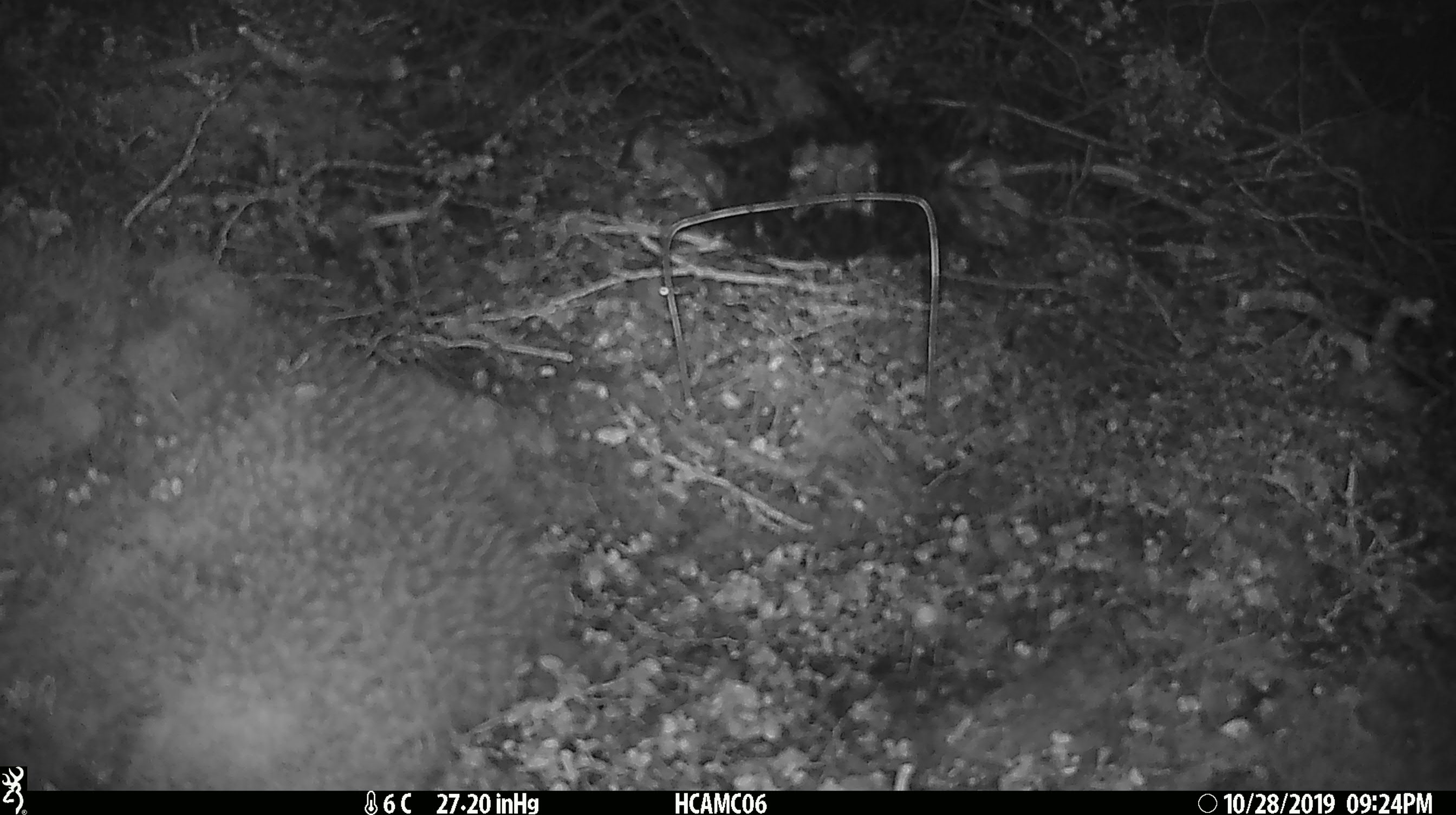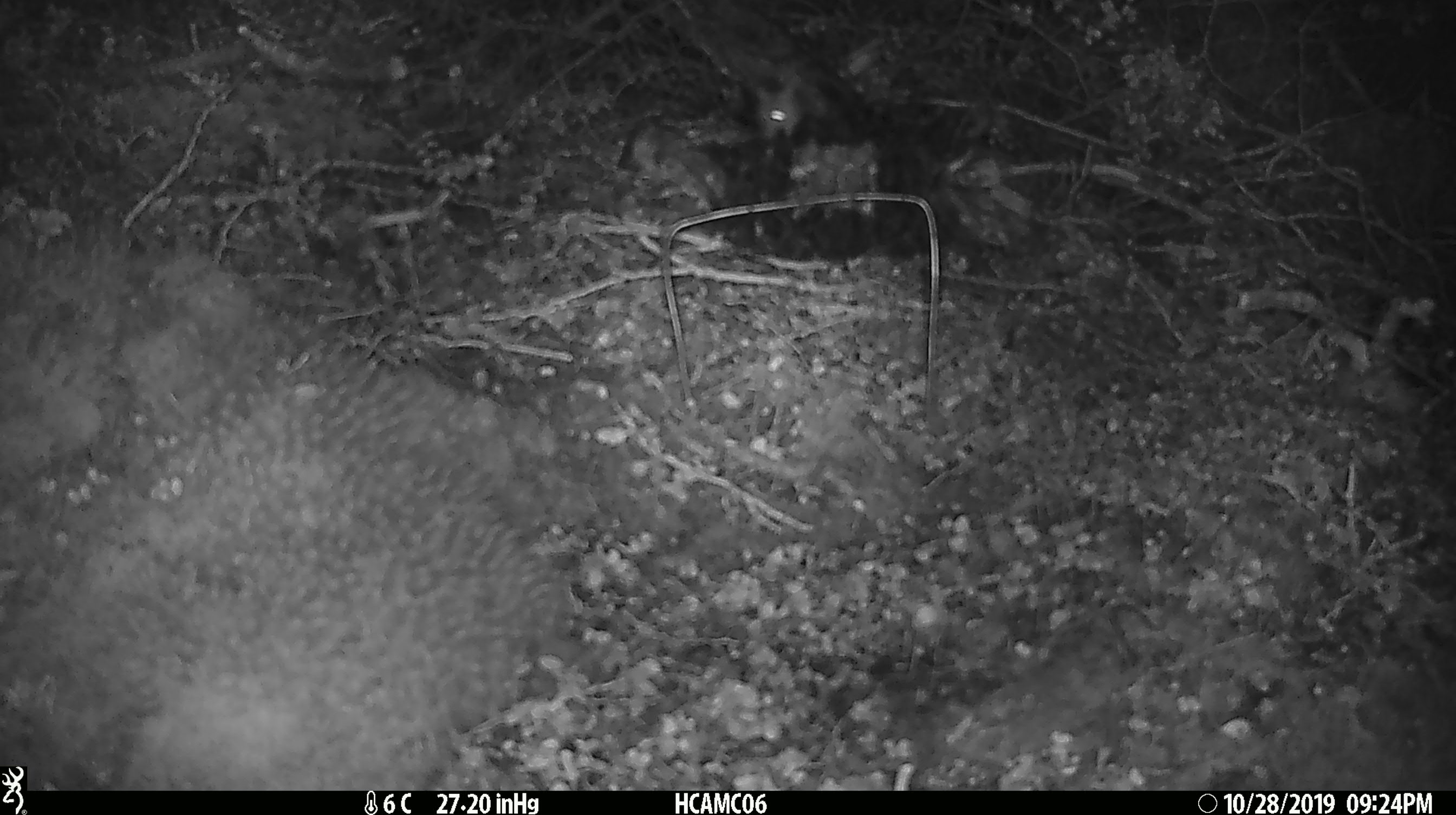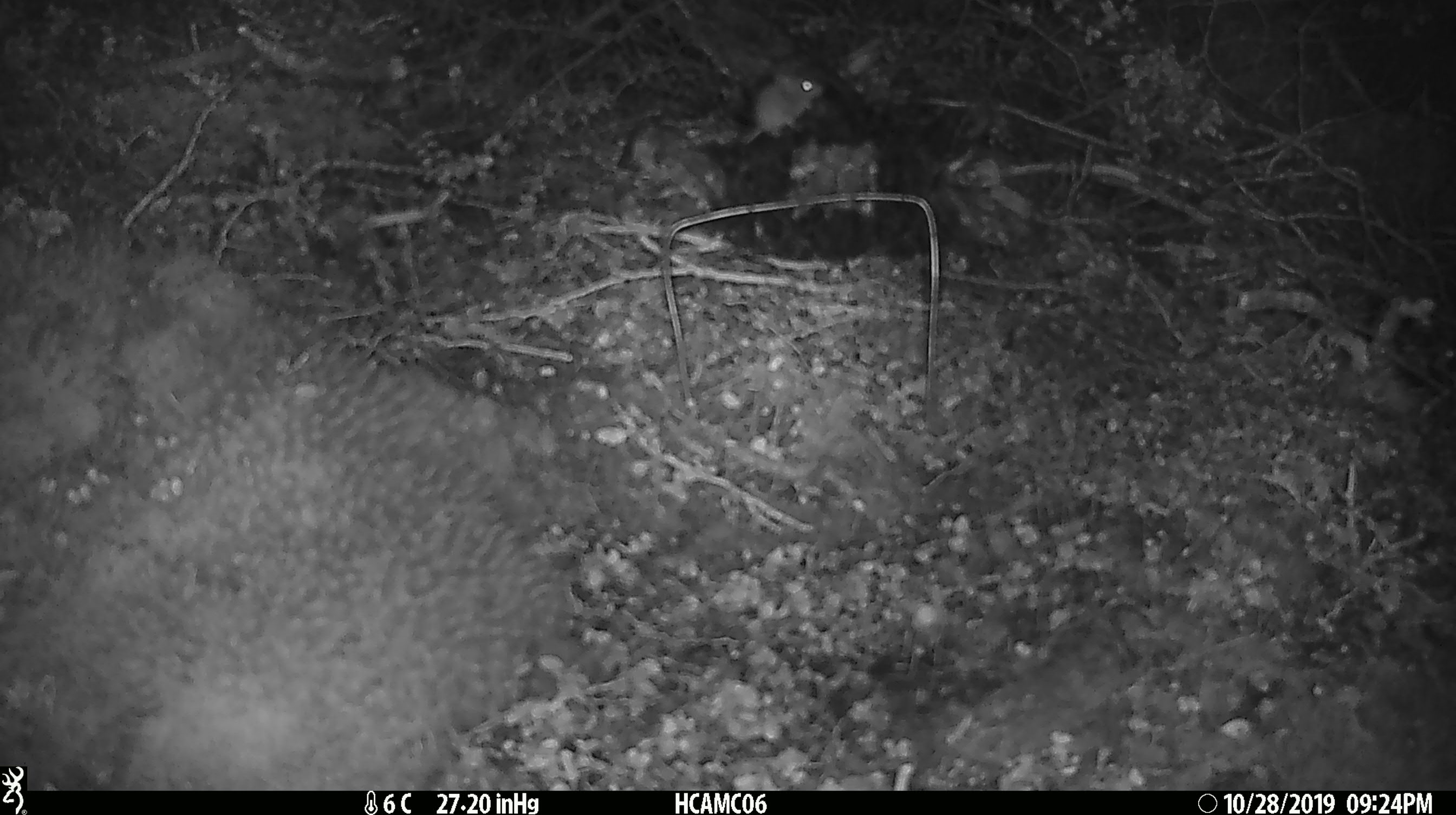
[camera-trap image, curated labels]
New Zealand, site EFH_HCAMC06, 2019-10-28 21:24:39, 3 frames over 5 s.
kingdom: Animalia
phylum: Chordata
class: Mammalia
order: Rodentia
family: Muridae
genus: Mus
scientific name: Mus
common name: mouse